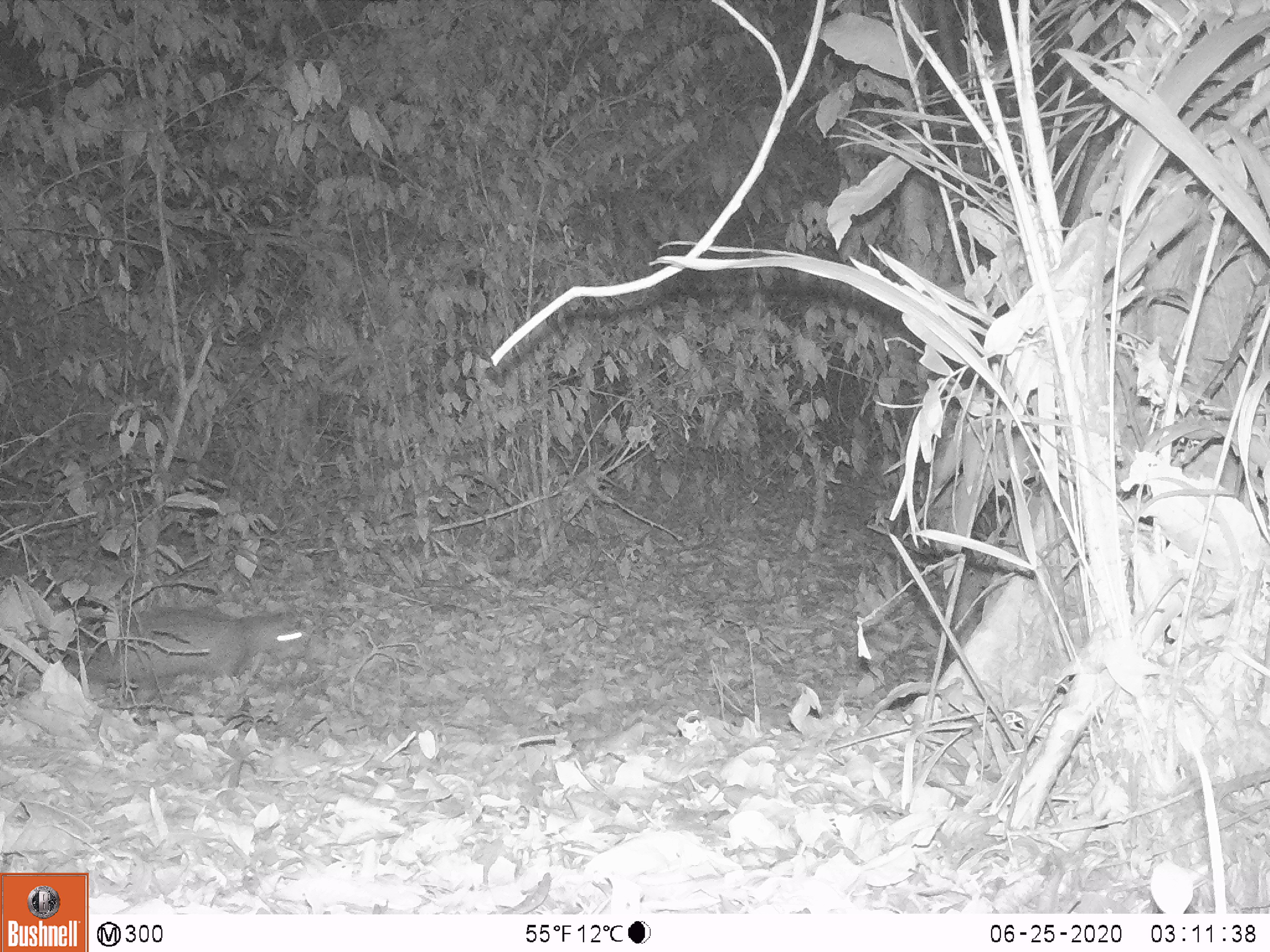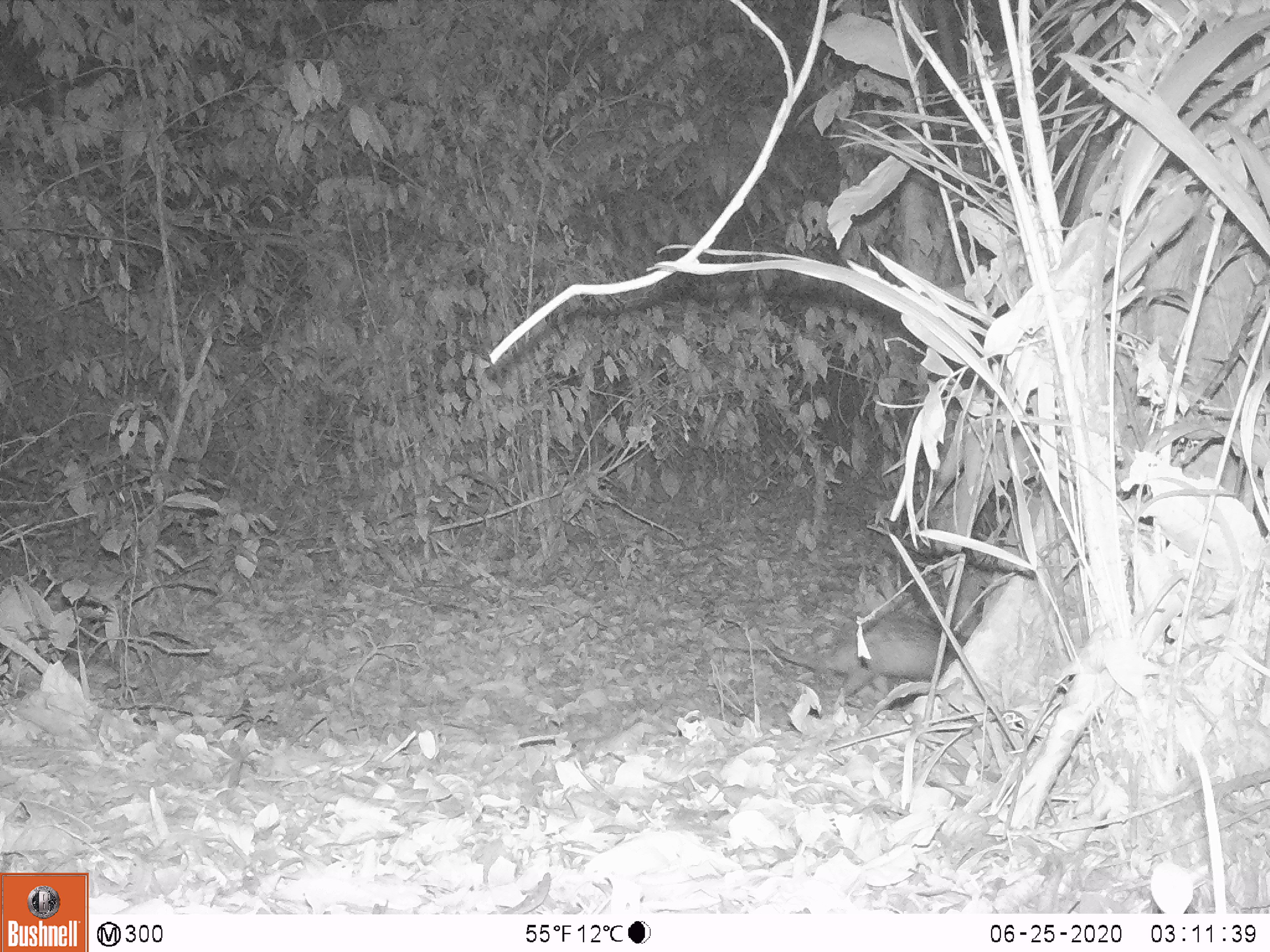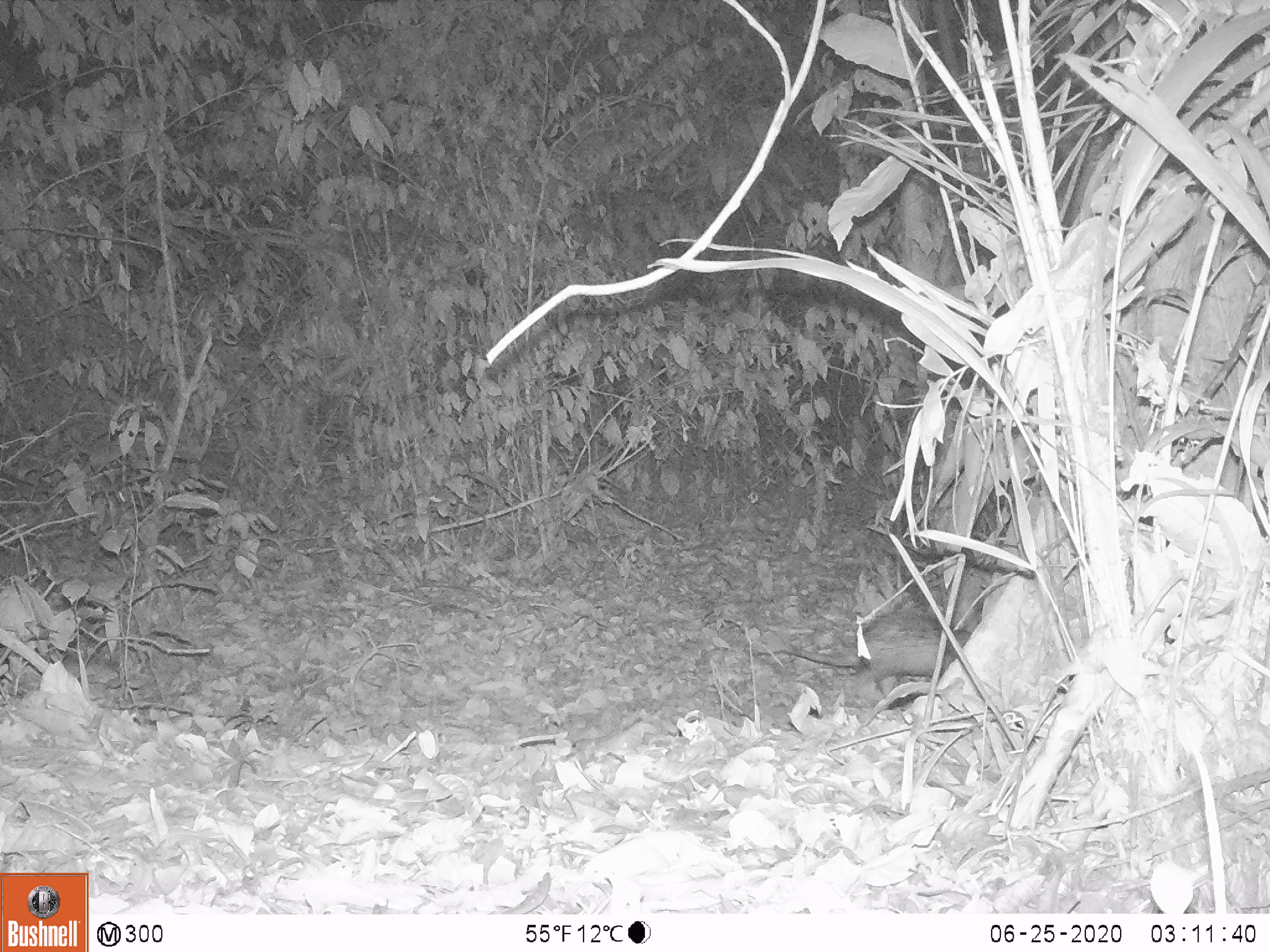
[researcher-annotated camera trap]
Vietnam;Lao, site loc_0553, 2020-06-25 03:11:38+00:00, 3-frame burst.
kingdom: Animalia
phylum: Chordata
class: Mammalia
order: Rodentia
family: Hystricidae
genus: Atherurus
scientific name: Atherurus macrourus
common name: asiatic brush-tailed porcupine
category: asiatic brush tailed porcupine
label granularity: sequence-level